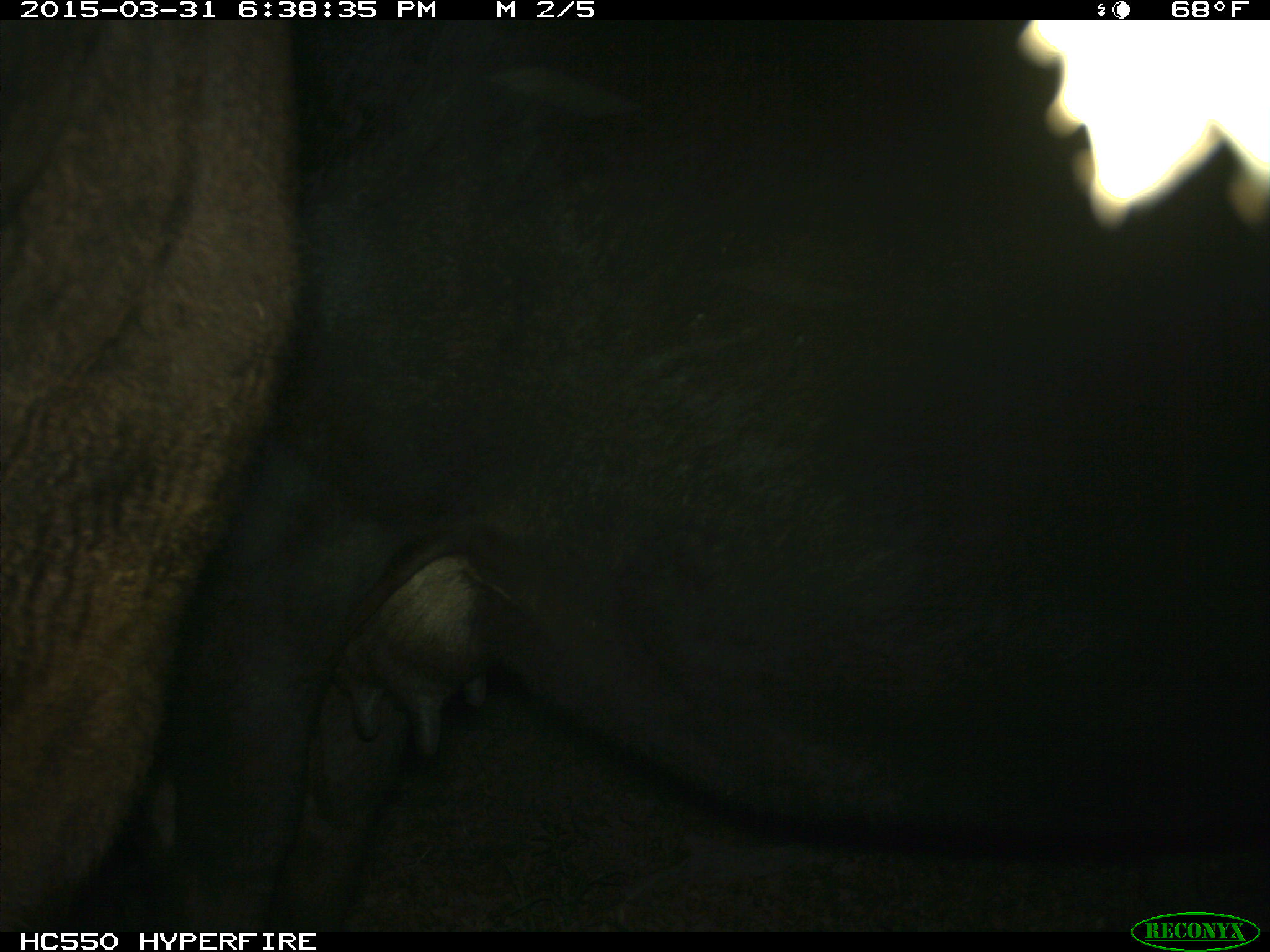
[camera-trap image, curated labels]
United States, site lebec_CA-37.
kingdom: Animalia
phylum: Chordata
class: Mammalia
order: Artiodactyla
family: Bovidae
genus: Bos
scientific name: Bos taurus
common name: domestic cow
Bos taurus (domestic cow).